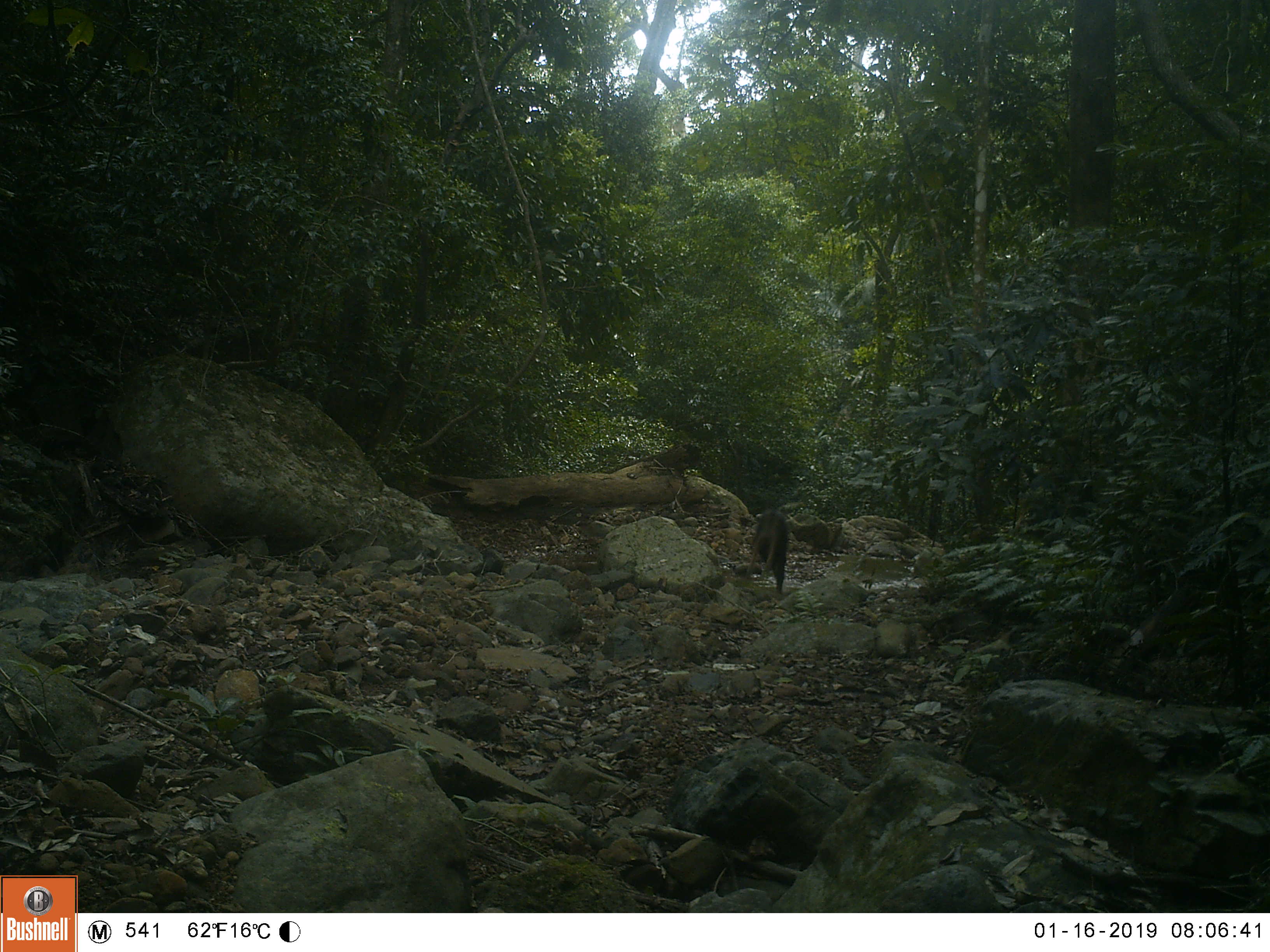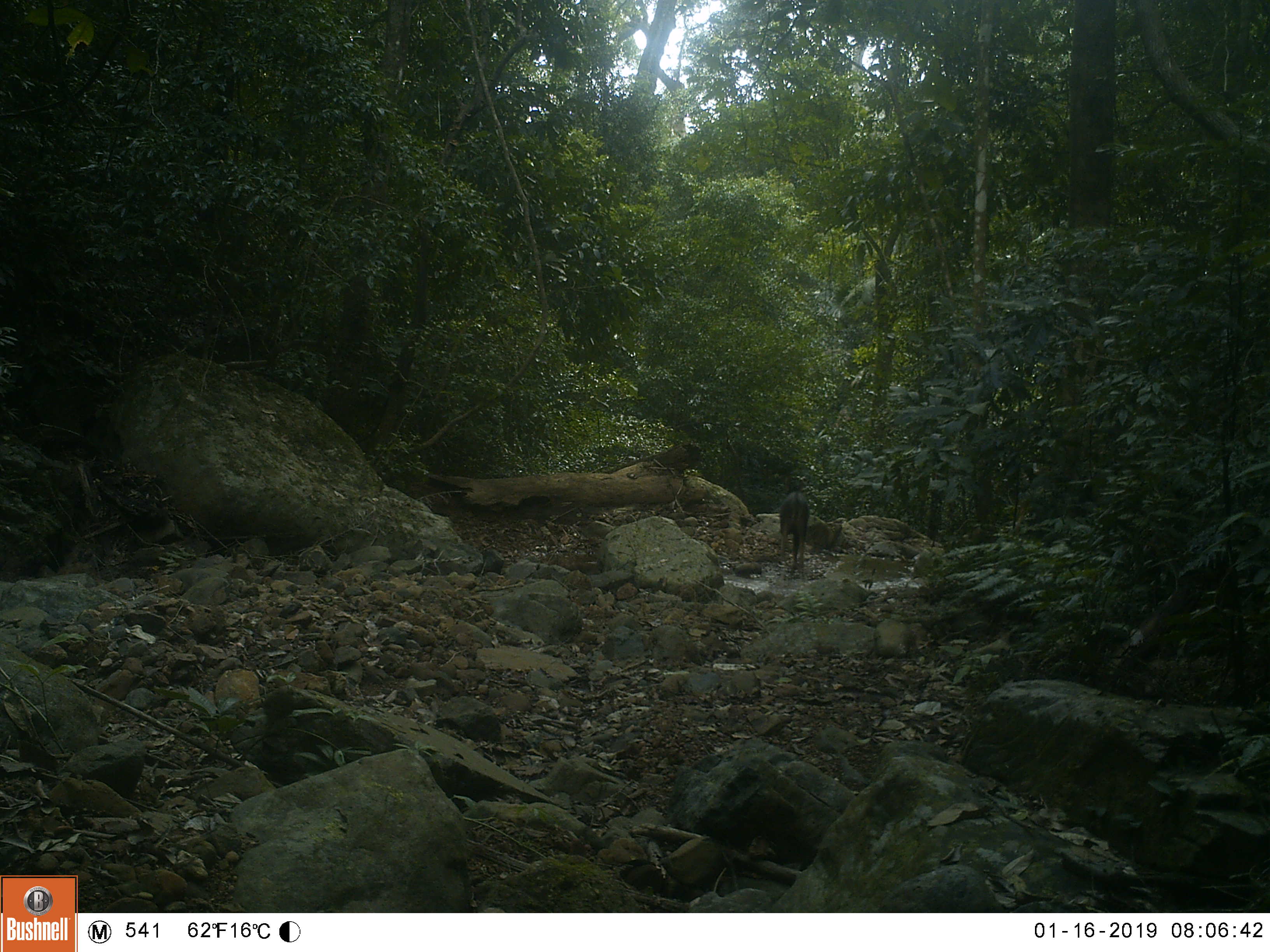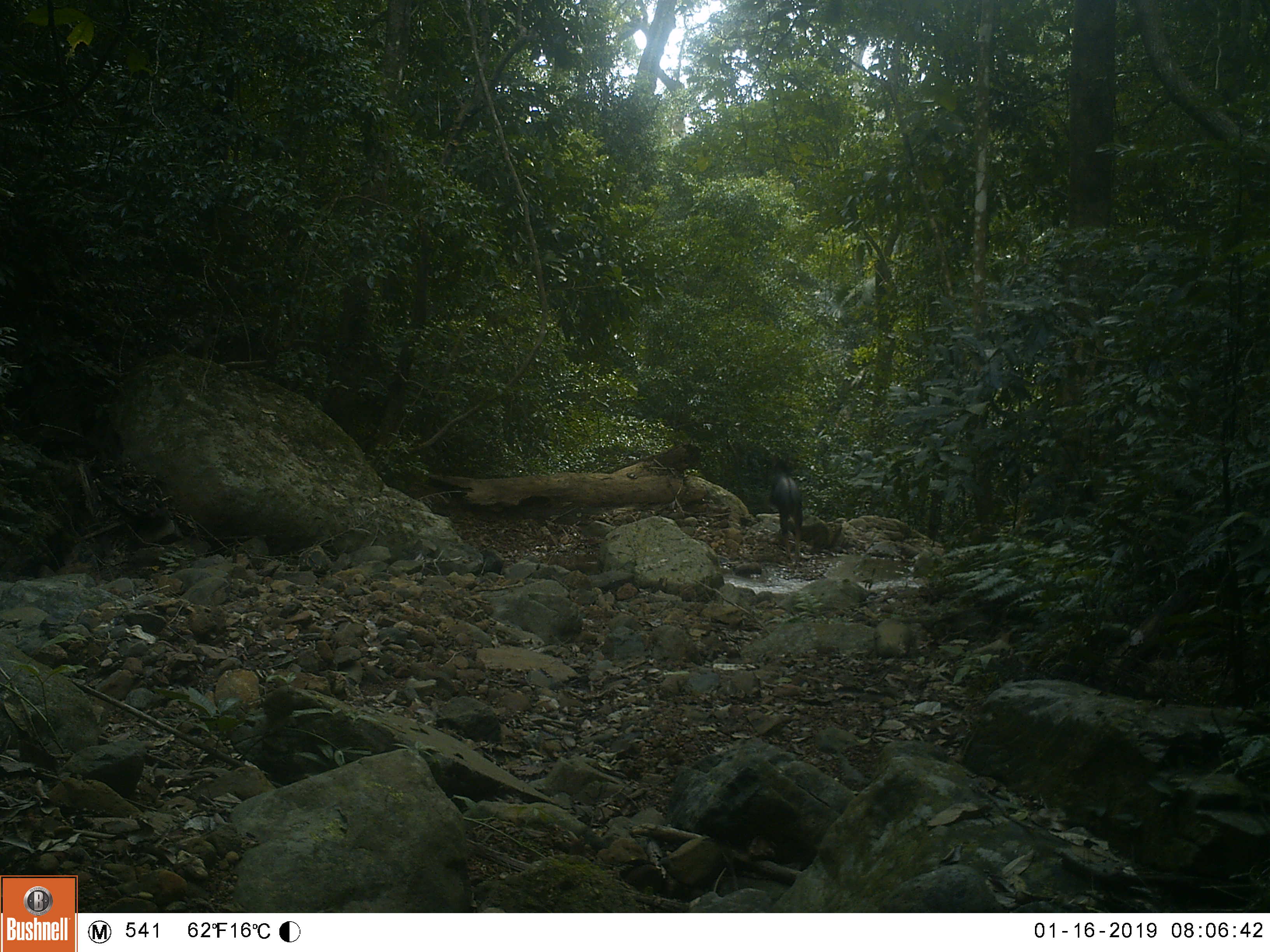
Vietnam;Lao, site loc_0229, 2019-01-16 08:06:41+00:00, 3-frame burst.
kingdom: Animalia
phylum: Chordata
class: Mammalia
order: Artiodactyla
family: Bovidae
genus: Capricornis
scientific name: Capricornis sumatraensis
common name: chinese serow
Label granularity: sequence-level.